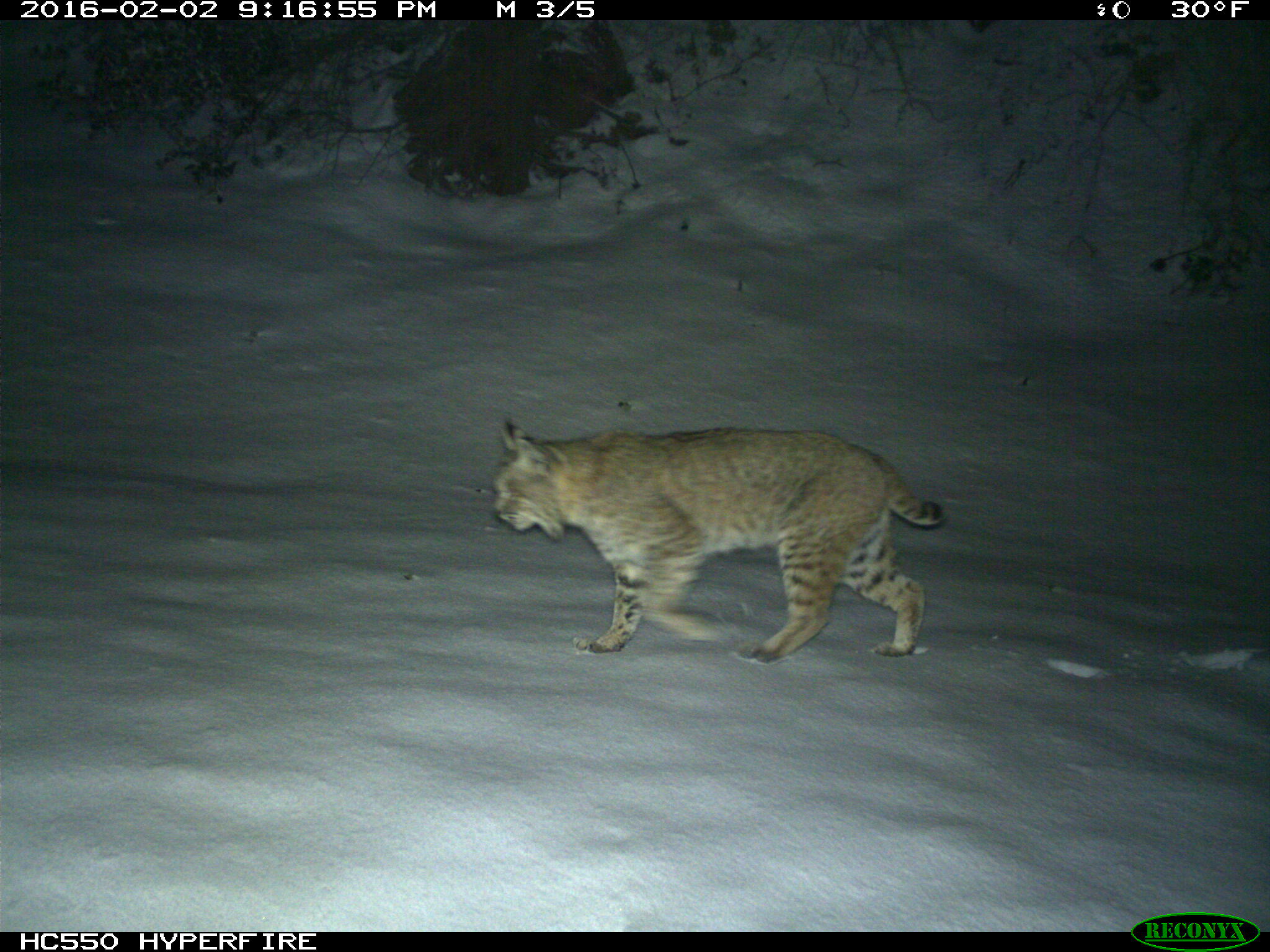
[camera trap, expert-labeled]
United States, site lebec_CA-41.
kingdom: Animalia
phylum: Chordata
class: Mammalia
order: Carnivora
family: Felidae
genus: Lynx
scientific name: Lynx rufus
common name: bobcat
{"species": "Lynx rufus (bobcat)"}